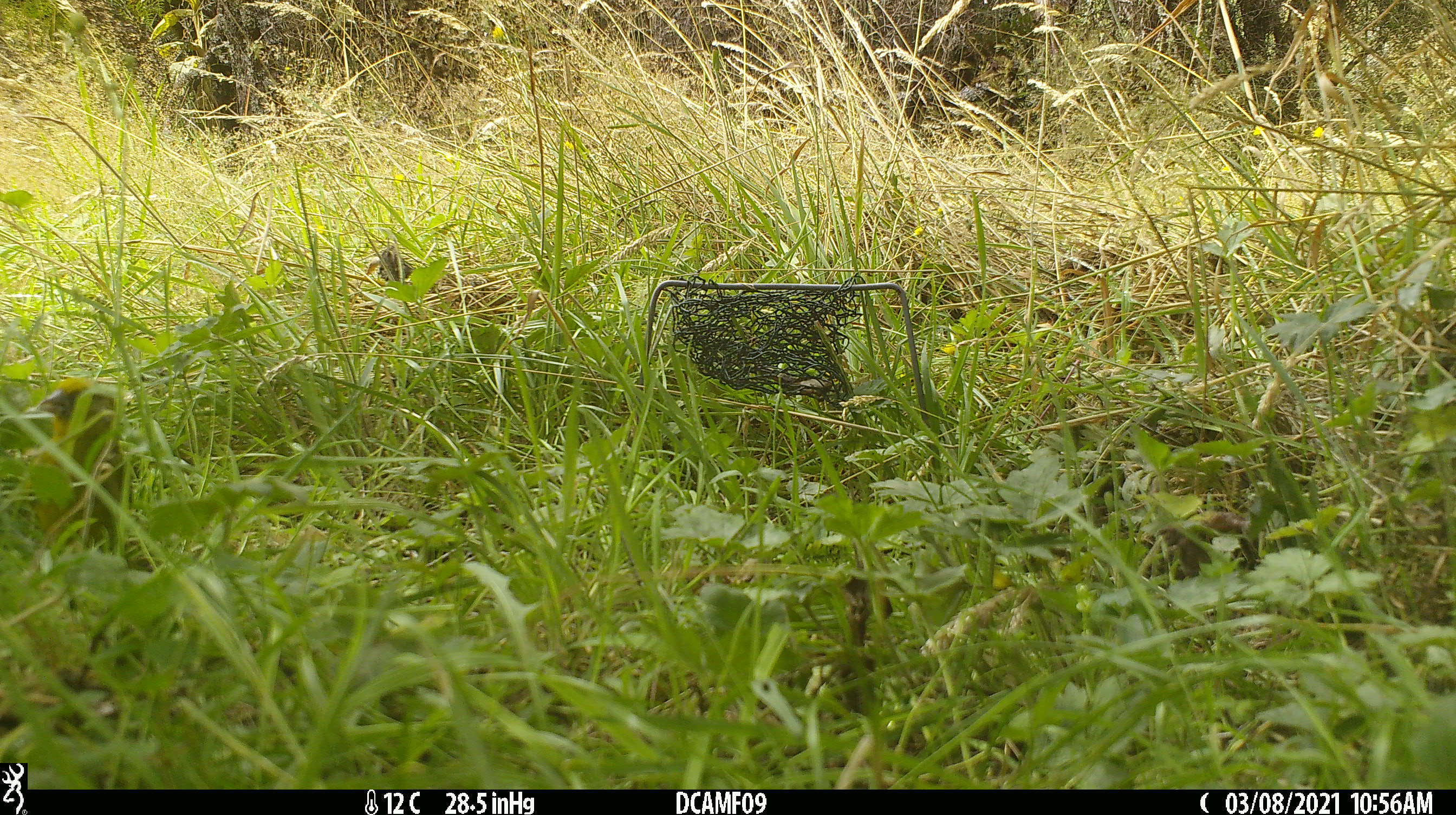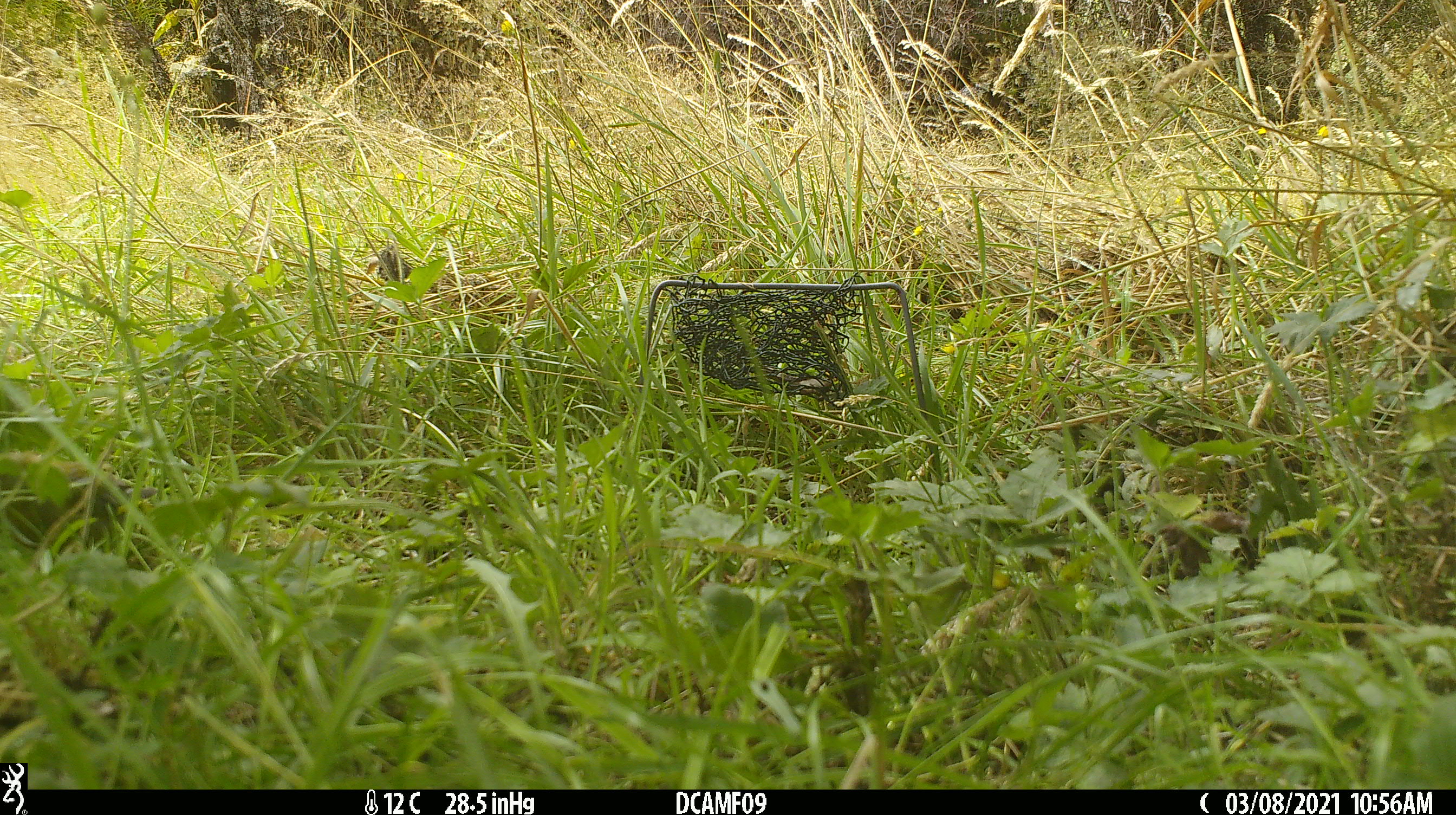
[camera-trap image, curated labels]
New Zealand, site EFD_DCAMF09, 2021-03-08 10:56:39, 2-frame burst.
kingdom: Animalia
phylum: Chordata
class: Aves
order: Passeriformes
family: Fringillidae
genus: Chloris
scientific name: Chloris chloris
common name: greenfinch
Greenfinch (Chloris chloris).